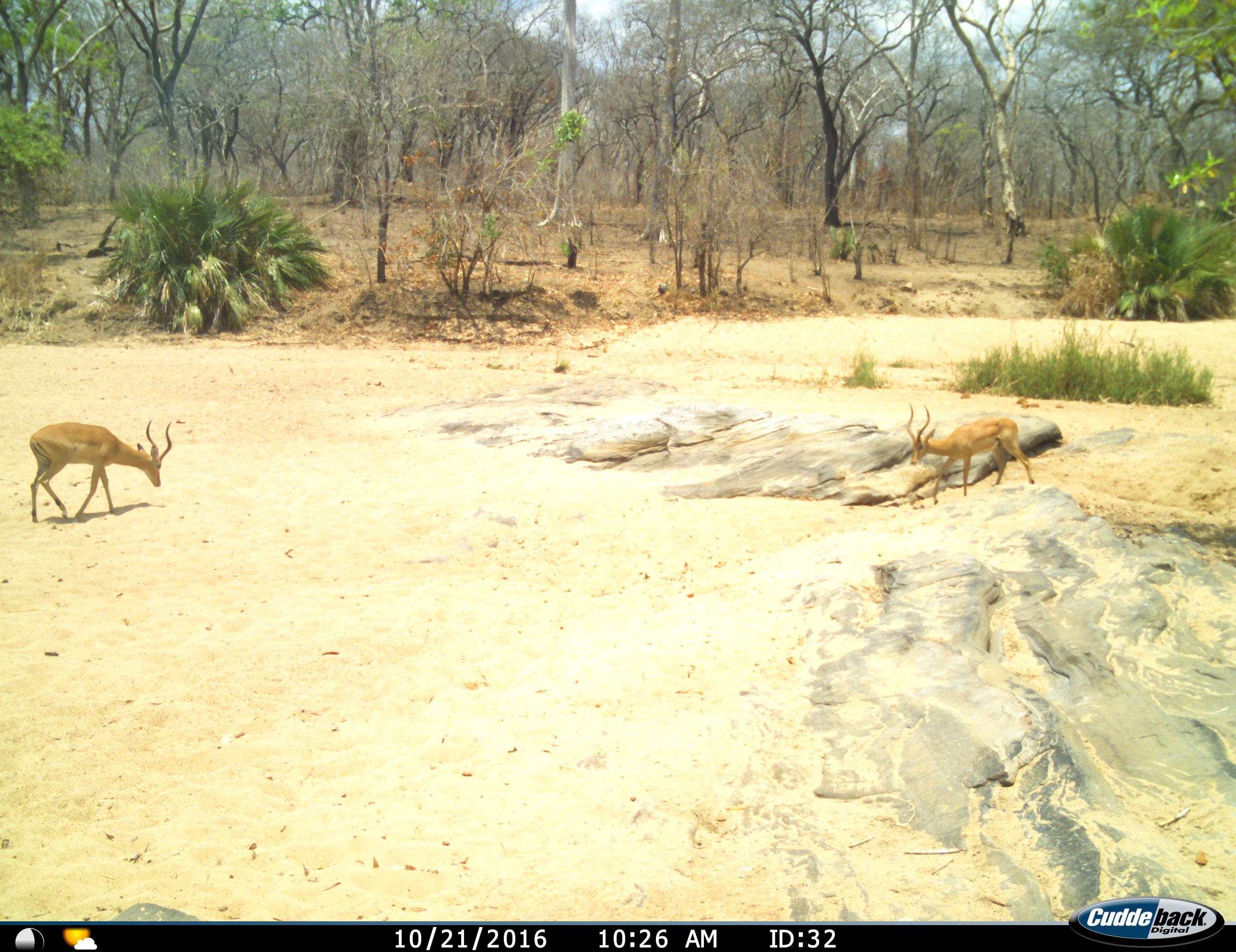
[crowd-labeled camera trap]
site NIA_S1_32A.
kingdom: Animalia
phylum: Chordata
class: Mammalia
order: Artiodactyla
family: Bovidae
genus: Aepyceros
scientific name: Aepyceros melampus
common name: impala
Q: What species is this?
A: Impala (Aepyceros melampus).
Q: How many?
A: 2.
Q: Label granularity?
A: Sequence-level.